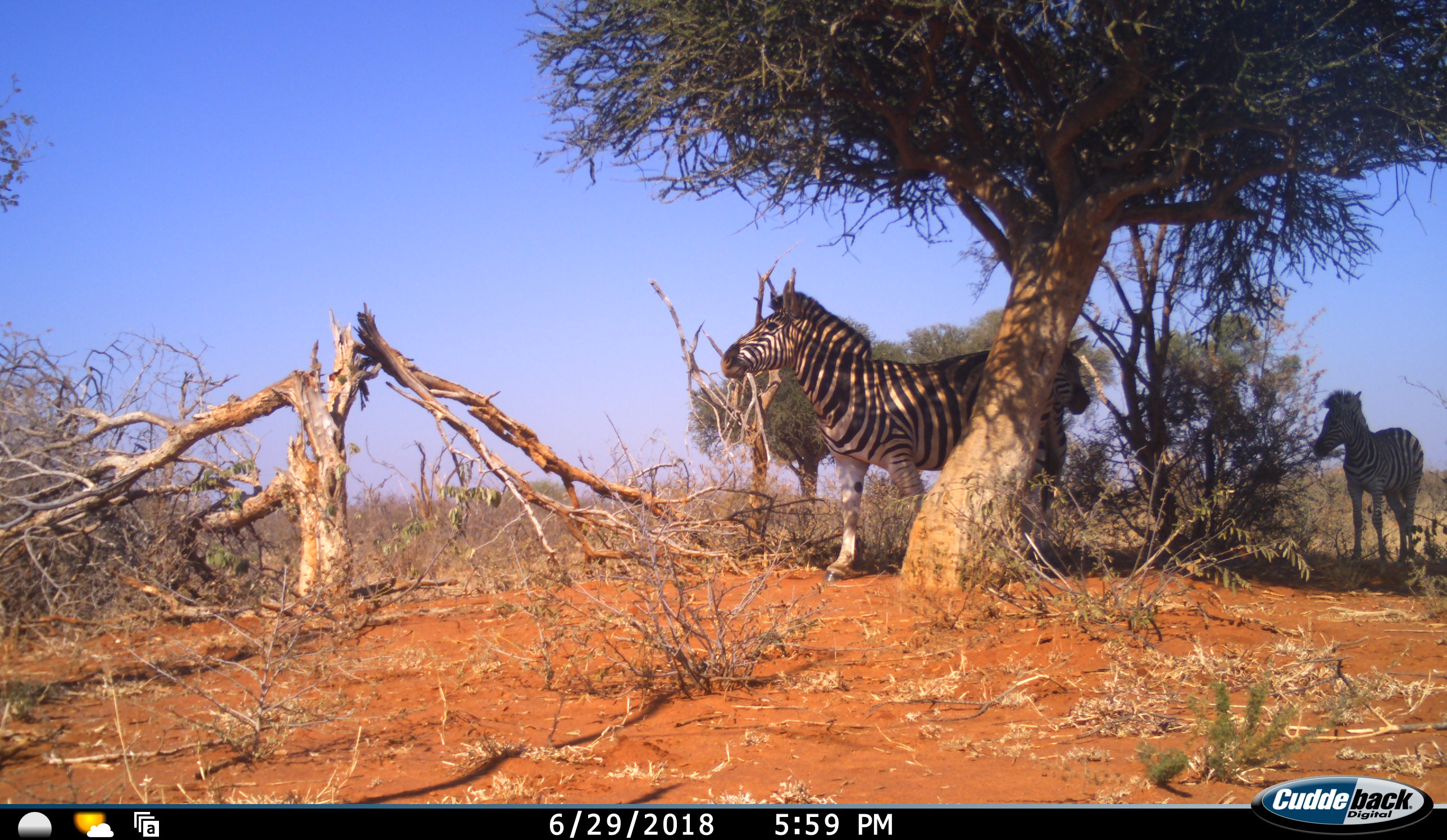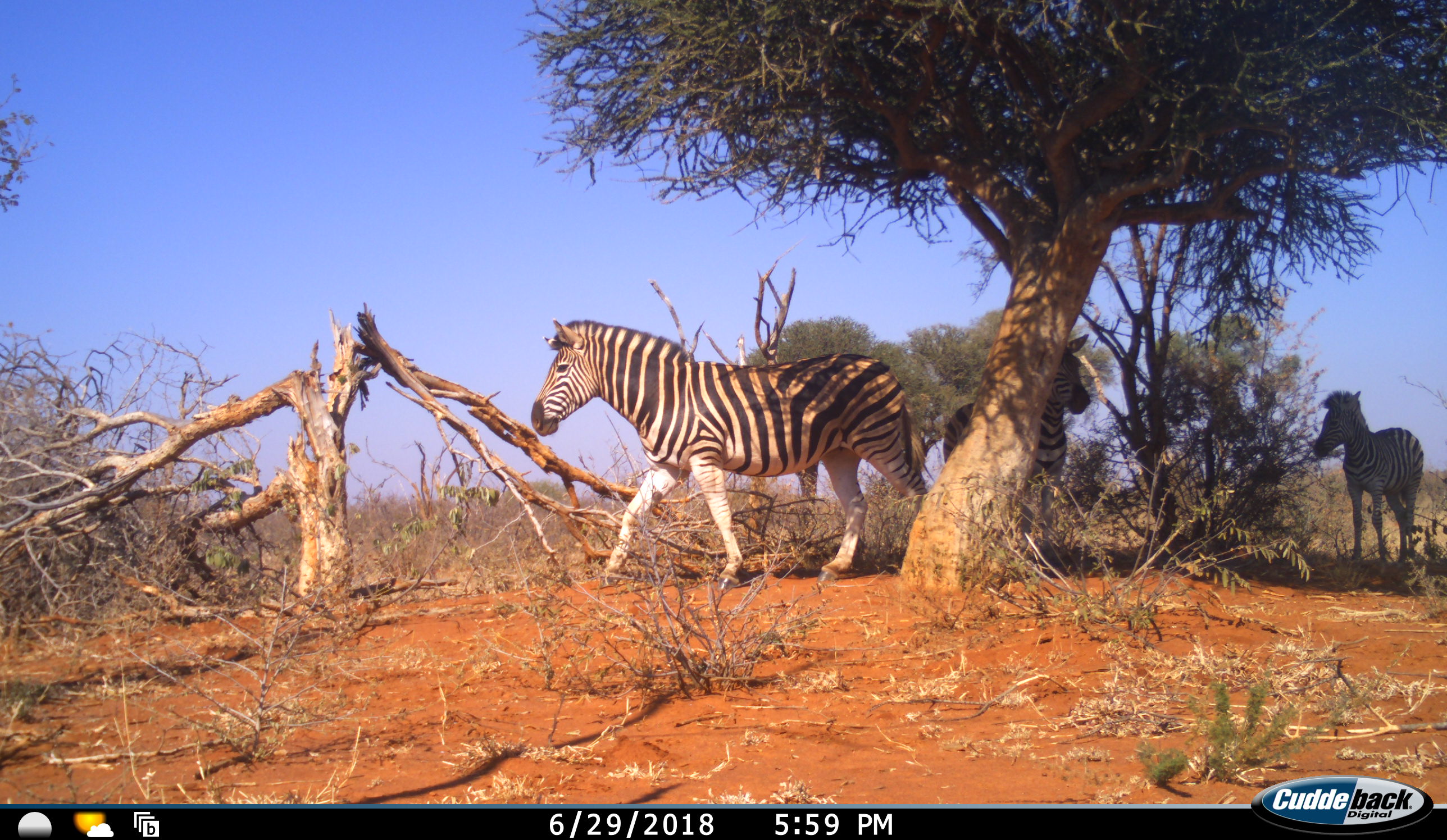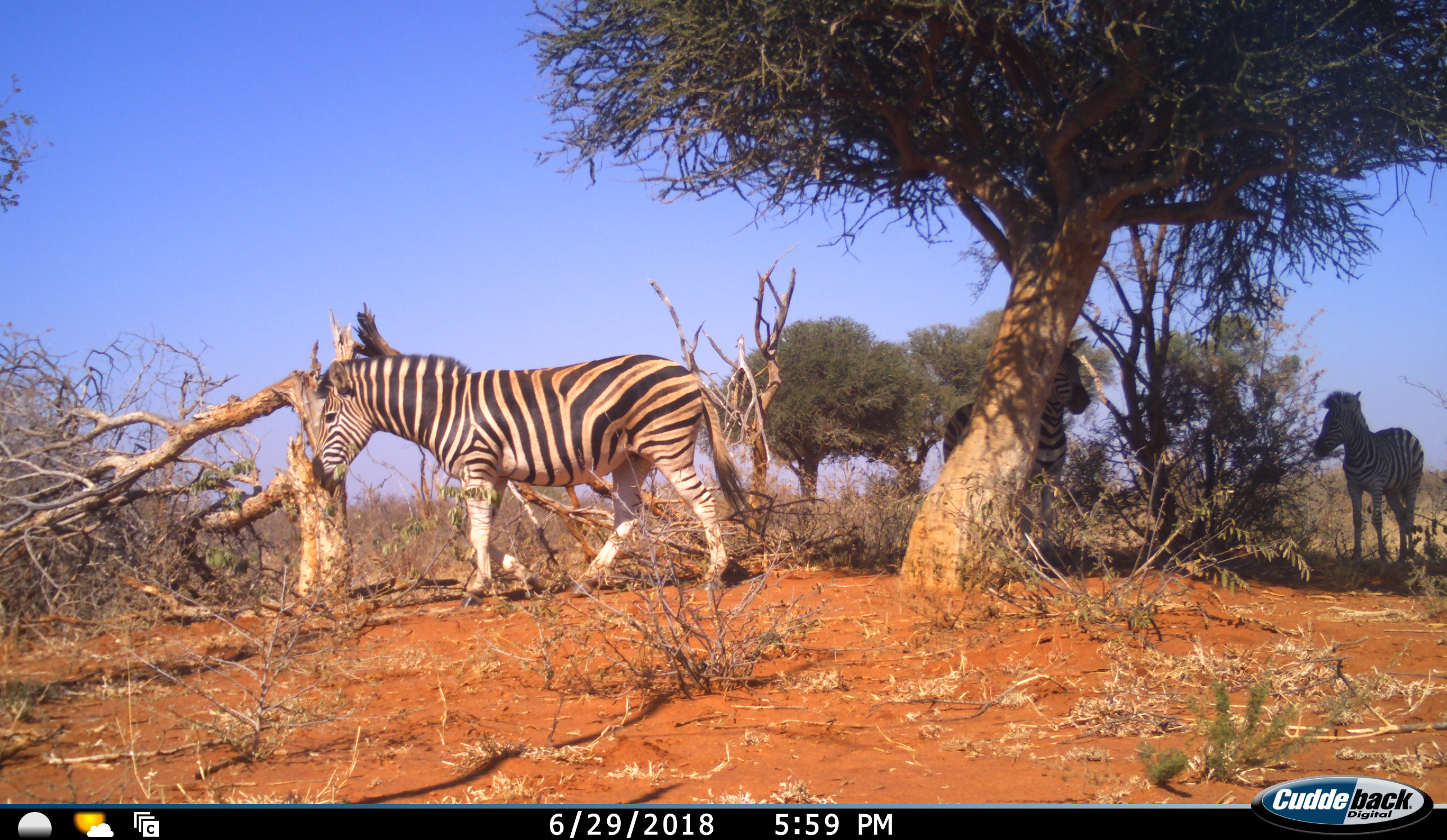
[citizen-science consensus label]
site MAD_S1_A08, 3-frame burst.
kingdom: Animalia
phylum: Chordata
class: Mammalia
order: Perissodactyla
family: Equidae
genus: Equus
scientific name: Equus quagga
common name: plains zebra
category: zebraplains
Zebraplains (plains zebra) (Equus quagga), count 3. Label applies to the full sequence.